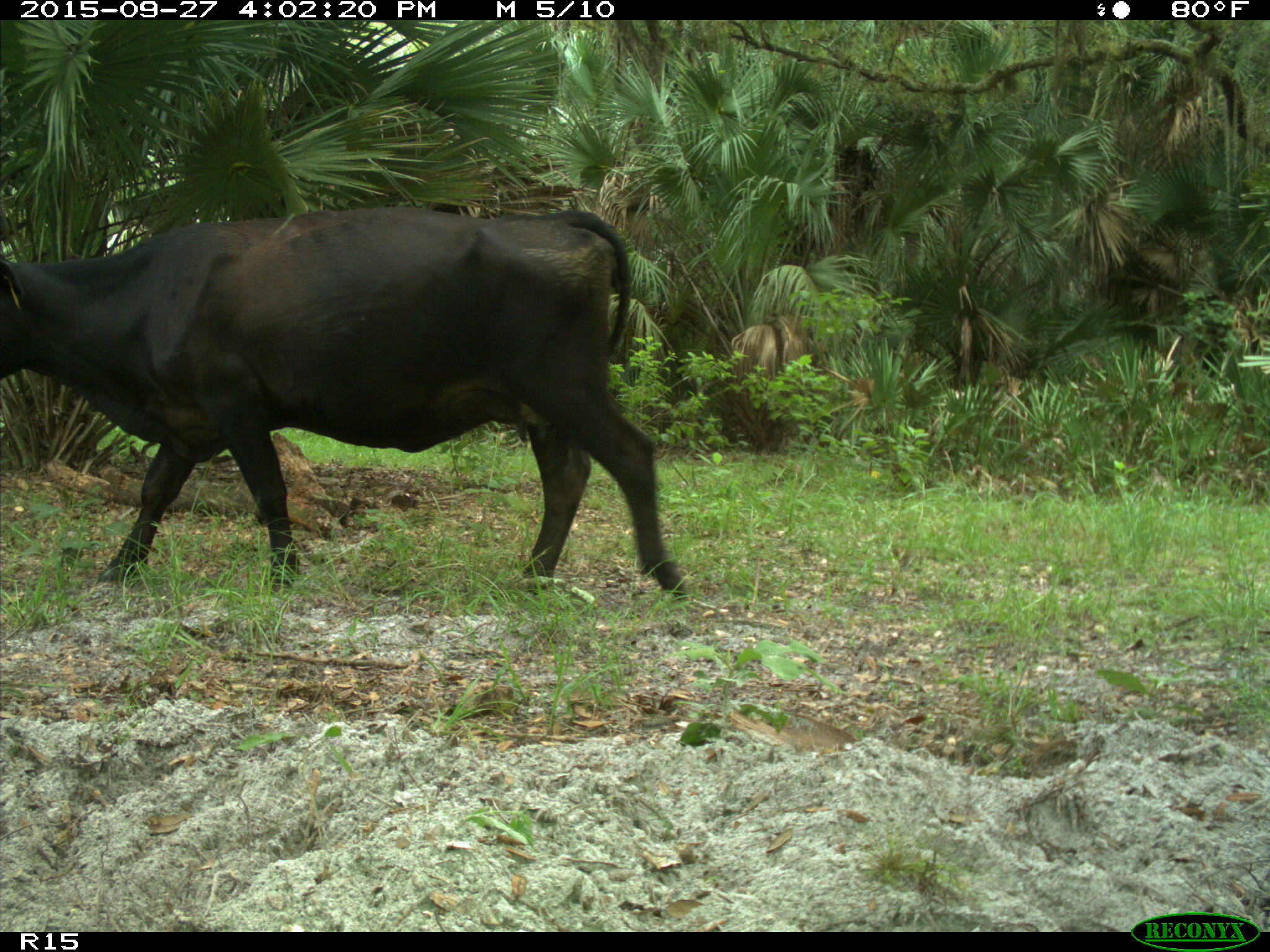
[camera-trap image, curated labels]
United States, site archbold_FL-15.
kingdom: Animalia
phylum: Chordata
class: Mammalia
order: Artiodactyla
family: Bovidae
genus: Bos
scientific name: Bos taurus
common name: domestic cow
Bos taurus (domestic cow).